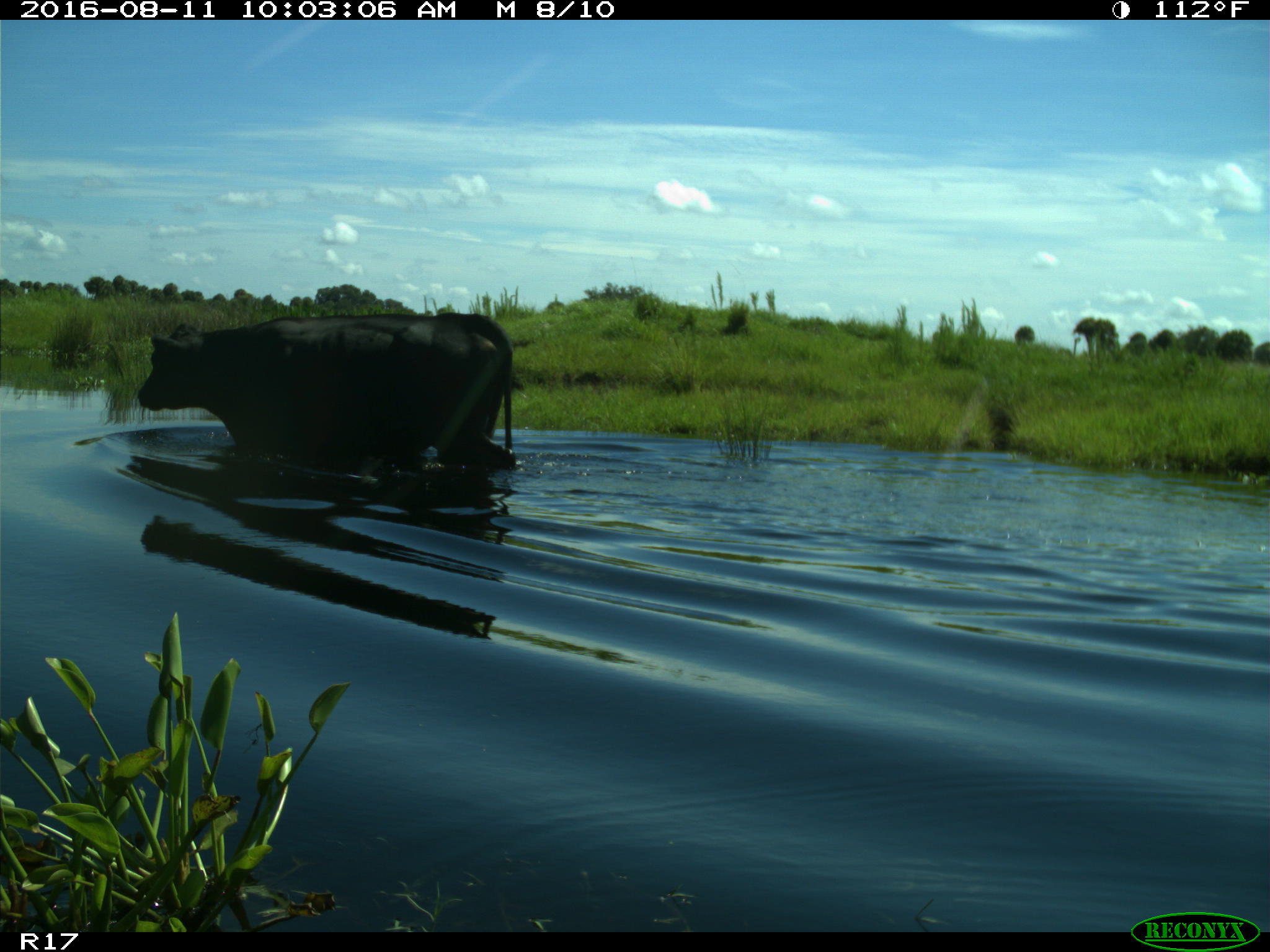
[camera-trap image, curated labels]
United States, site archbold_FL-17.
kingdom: Animalia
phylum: Chordata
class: Mammalia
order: Artiodactyla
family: Bovidae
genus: Bos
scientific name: Bos taurus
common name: domestic cow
Bos taurus (domestic cow).